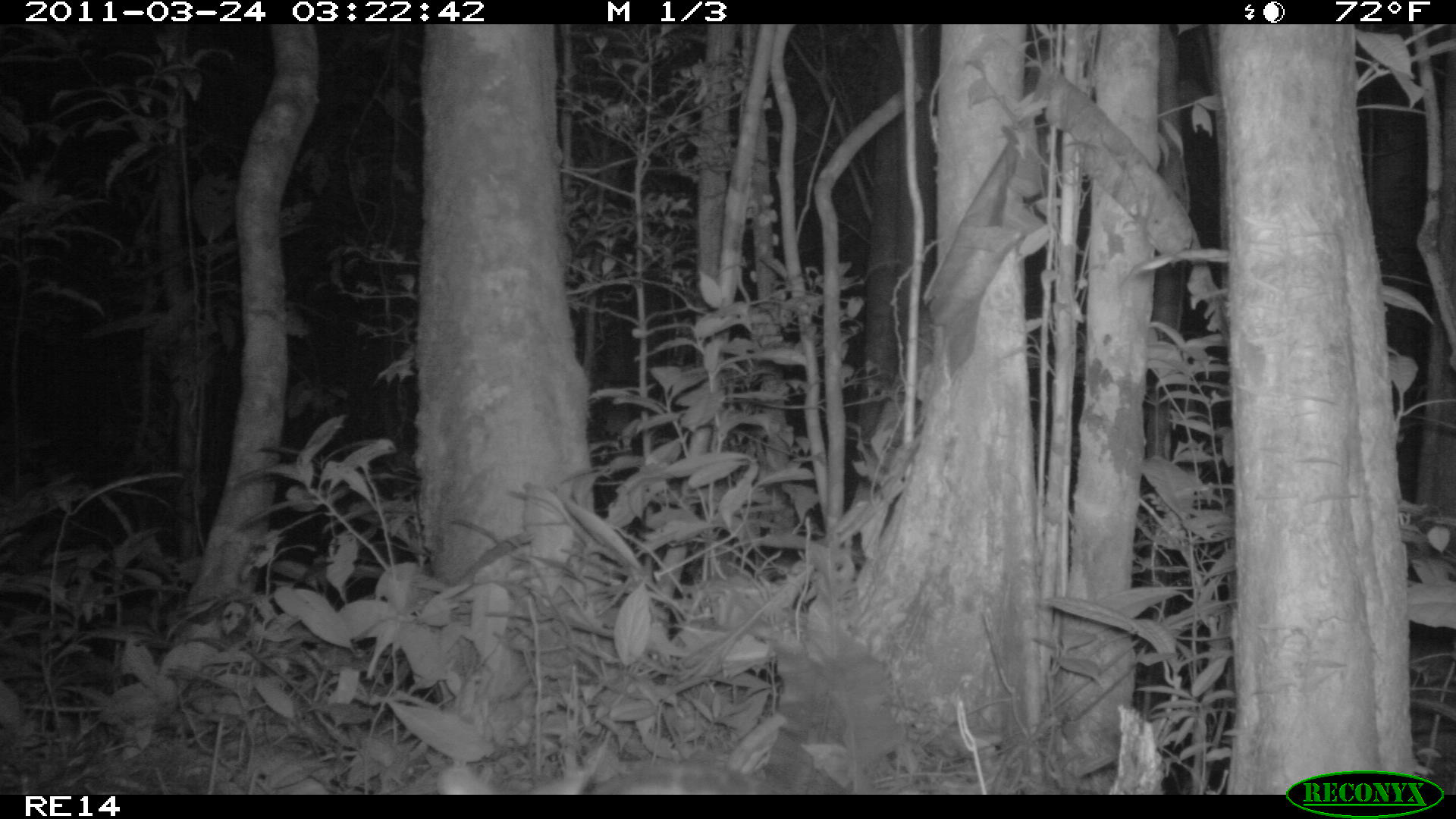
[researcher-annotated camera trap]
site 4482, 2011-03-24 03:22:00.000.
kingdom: Animalia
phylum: Chordata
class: Mammalia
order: Carnivora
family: Eupleridae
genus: Fossa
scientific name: Fossa fossana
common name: fanaloka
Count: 1.